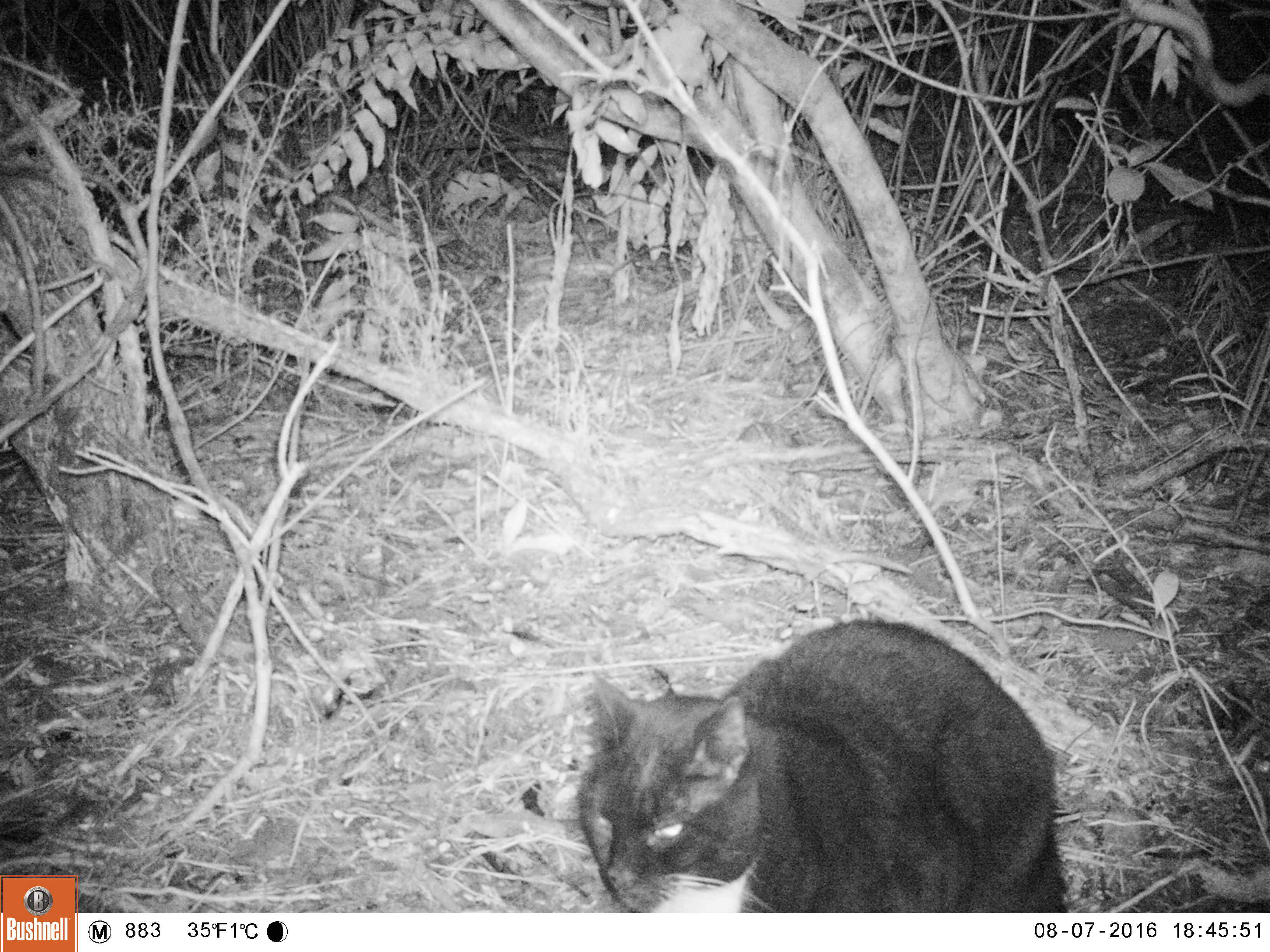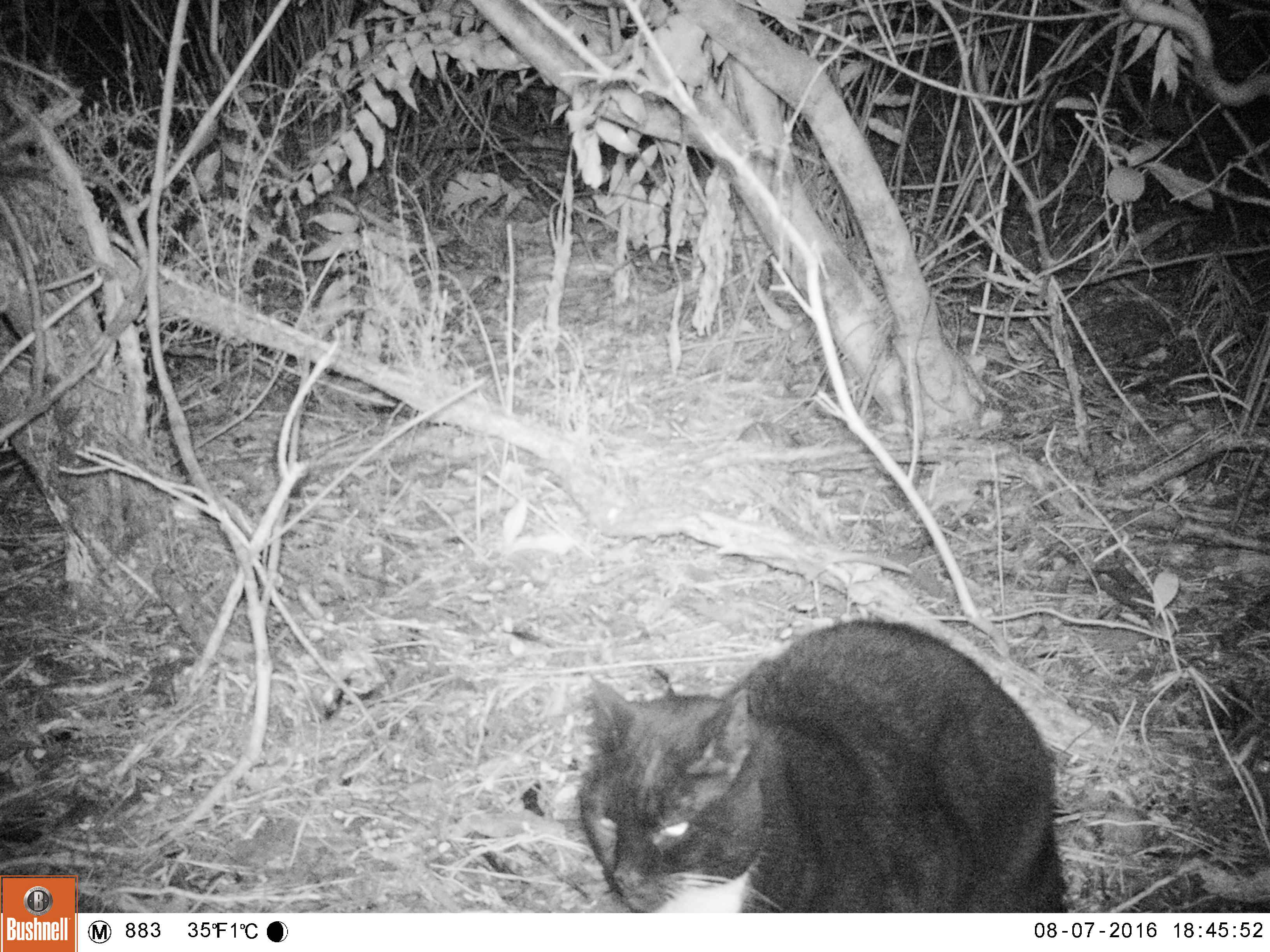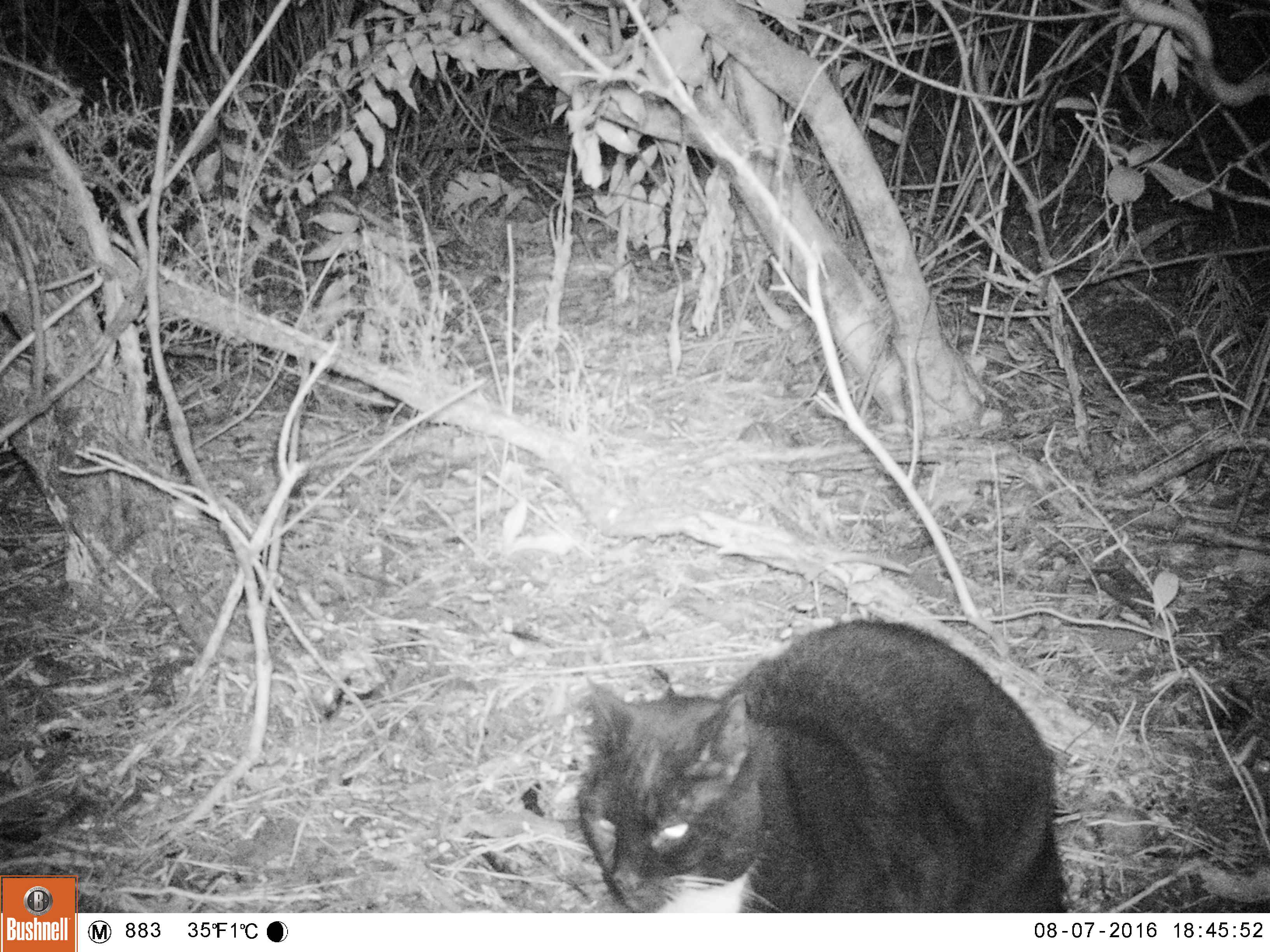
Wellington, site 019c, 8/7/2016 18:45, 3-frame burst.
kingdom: Animalia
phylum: Chordata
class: Mammalia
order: Carnivora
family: Felidae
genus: Felis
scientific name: Felis catus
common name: cat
Cat (Felis catus).